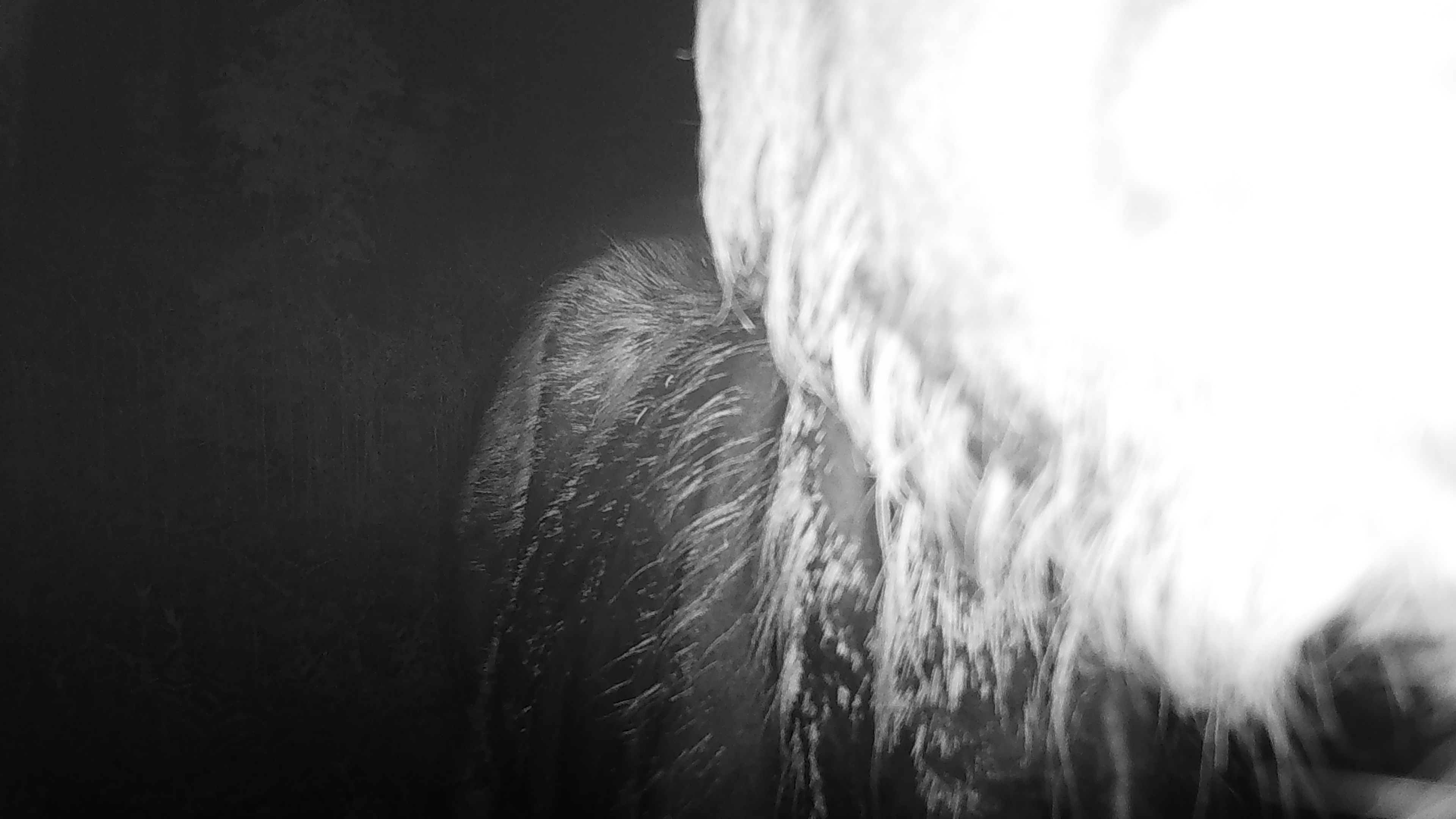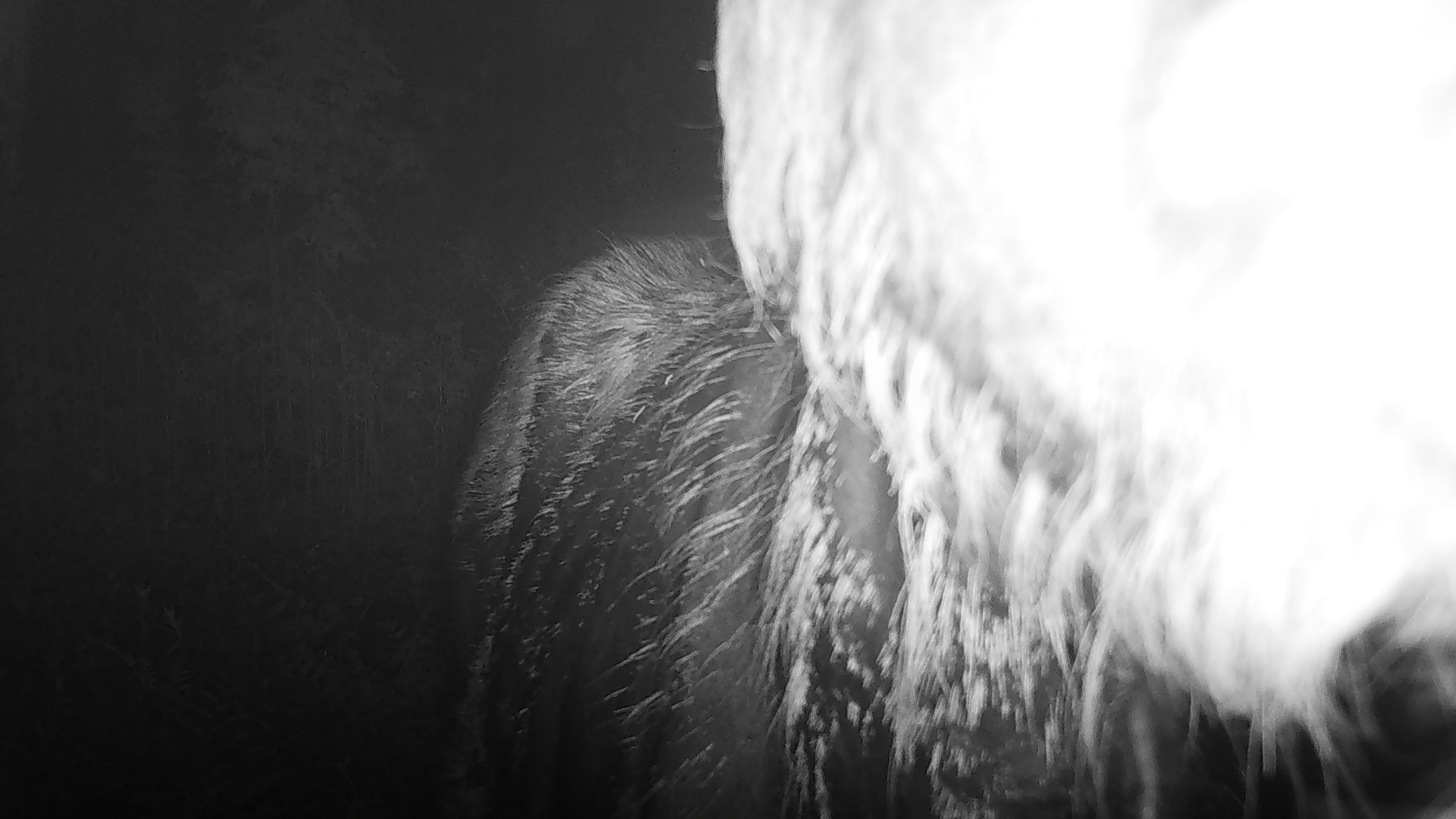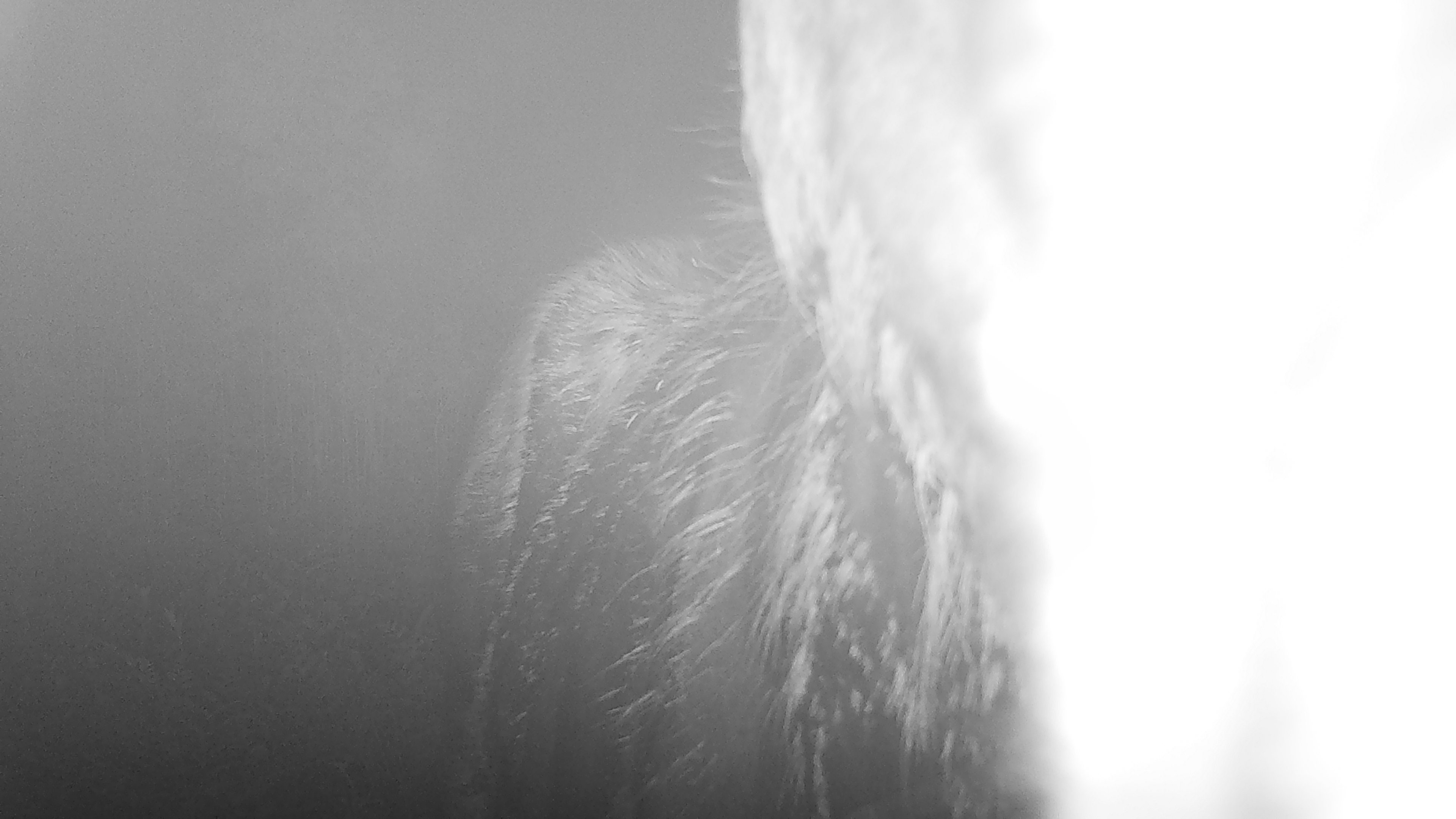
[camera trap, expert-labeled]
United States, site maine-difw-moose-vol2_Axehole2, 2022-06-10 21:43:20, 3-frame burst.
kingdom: Animalia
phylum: Chordata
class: Mammalia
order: Artiodactyla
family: Cervidae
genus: Alces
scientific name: Alces alces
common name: moose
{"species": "moose (Alces alces)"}